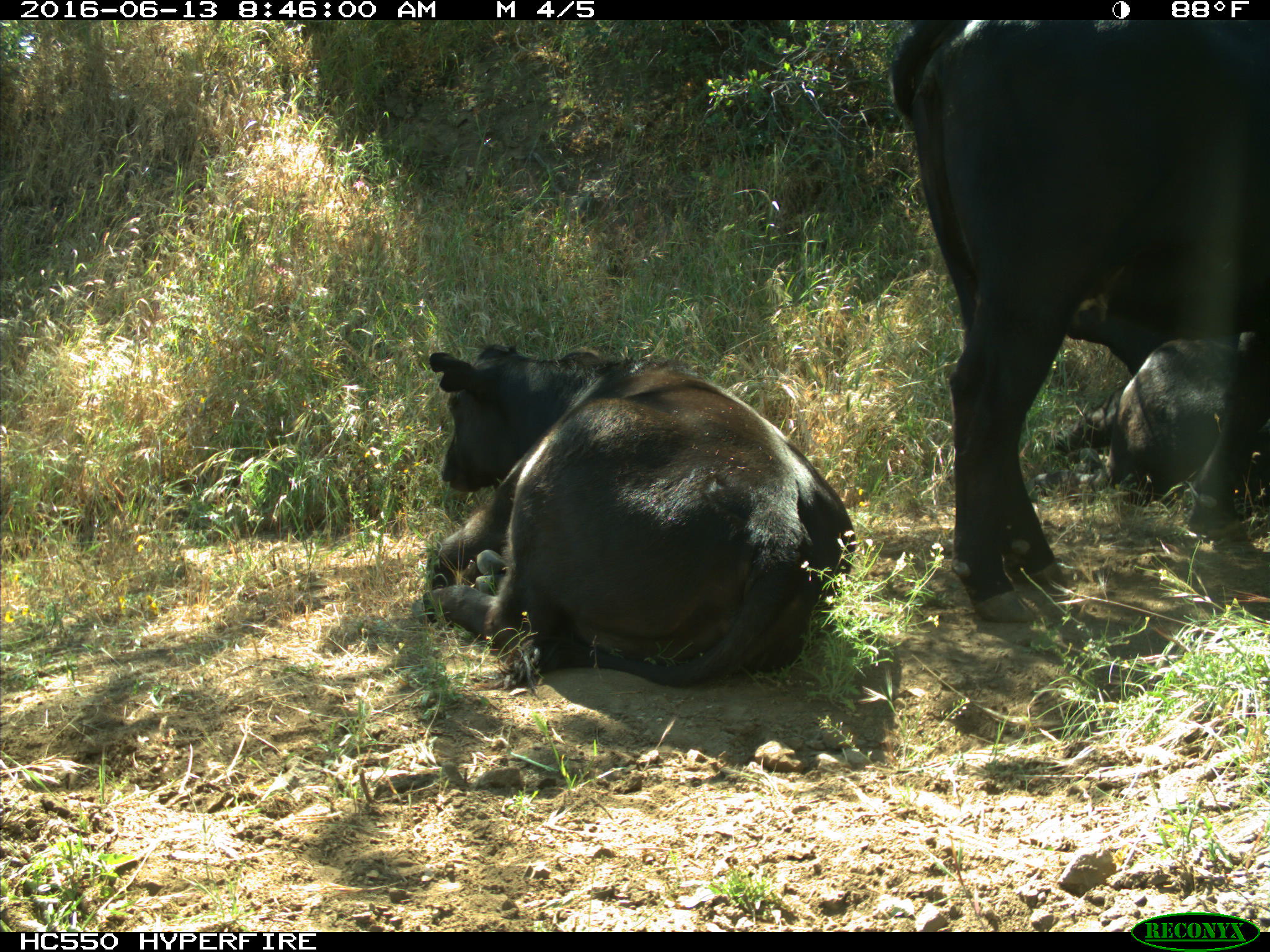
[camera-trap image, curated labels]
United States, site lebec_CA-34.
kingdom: Animalia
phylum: Chordata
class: Mammalia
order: Artiodactyla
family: Bovidae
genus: Bos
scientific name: Bos taurus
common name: domestic cow